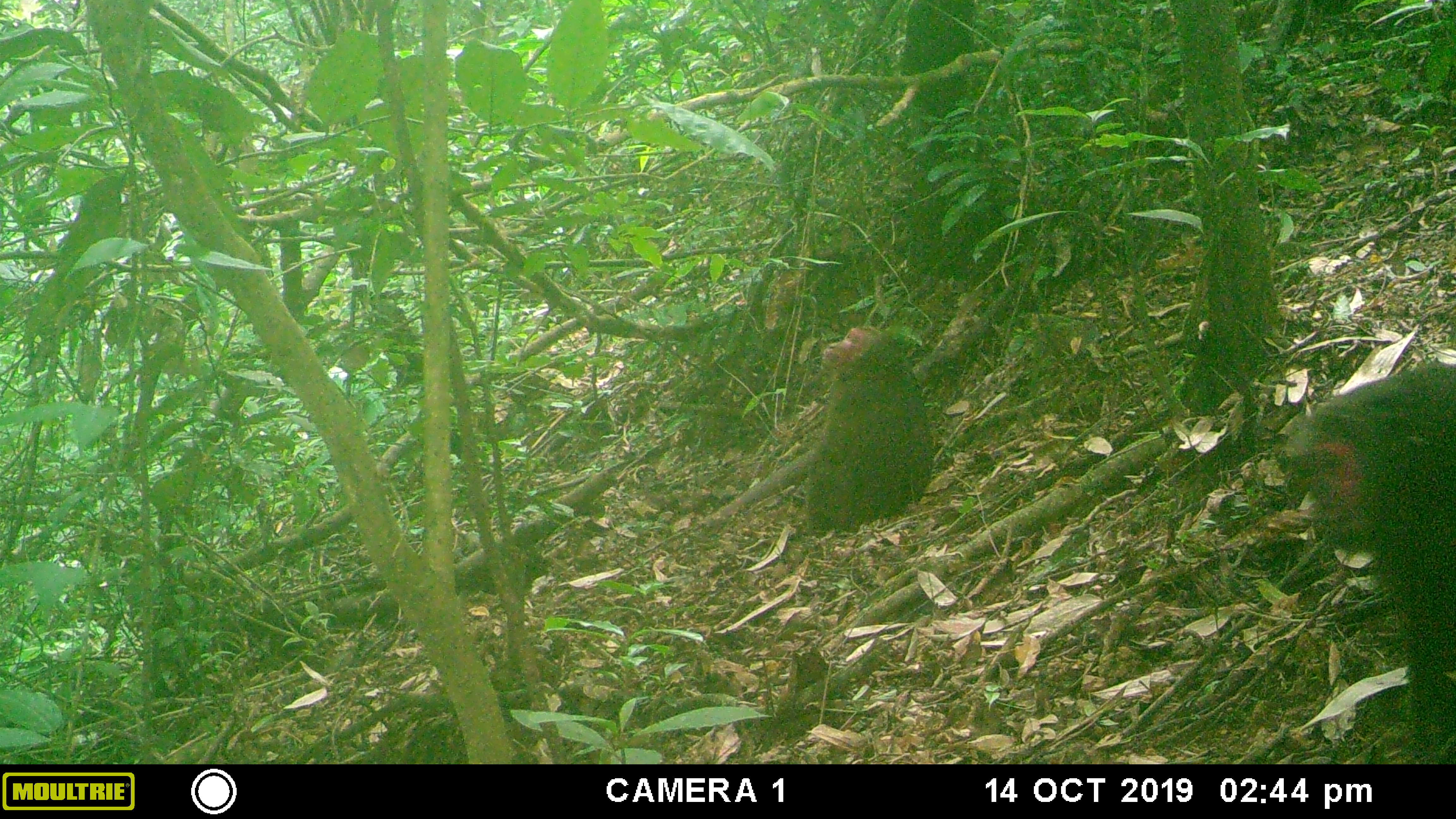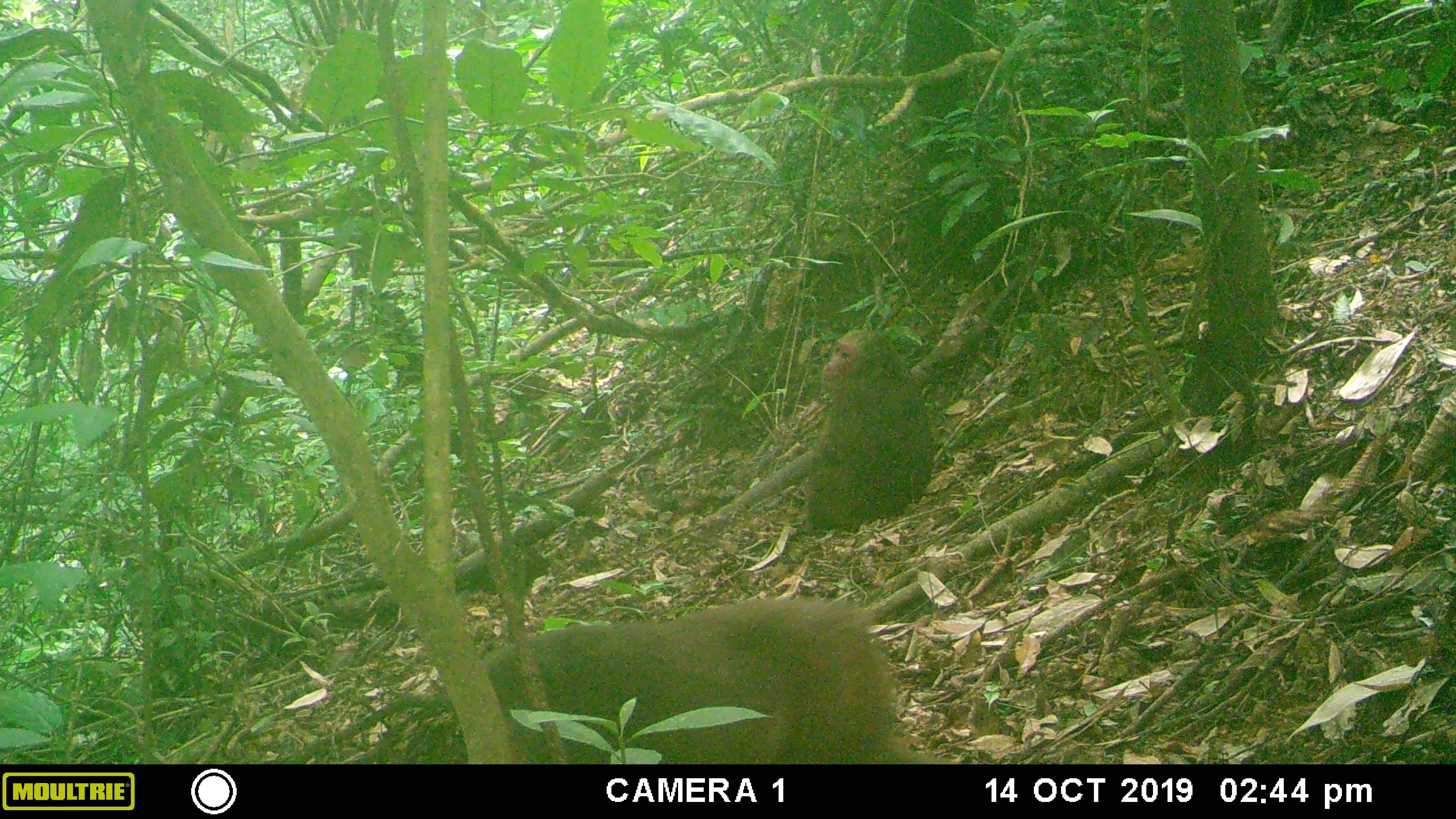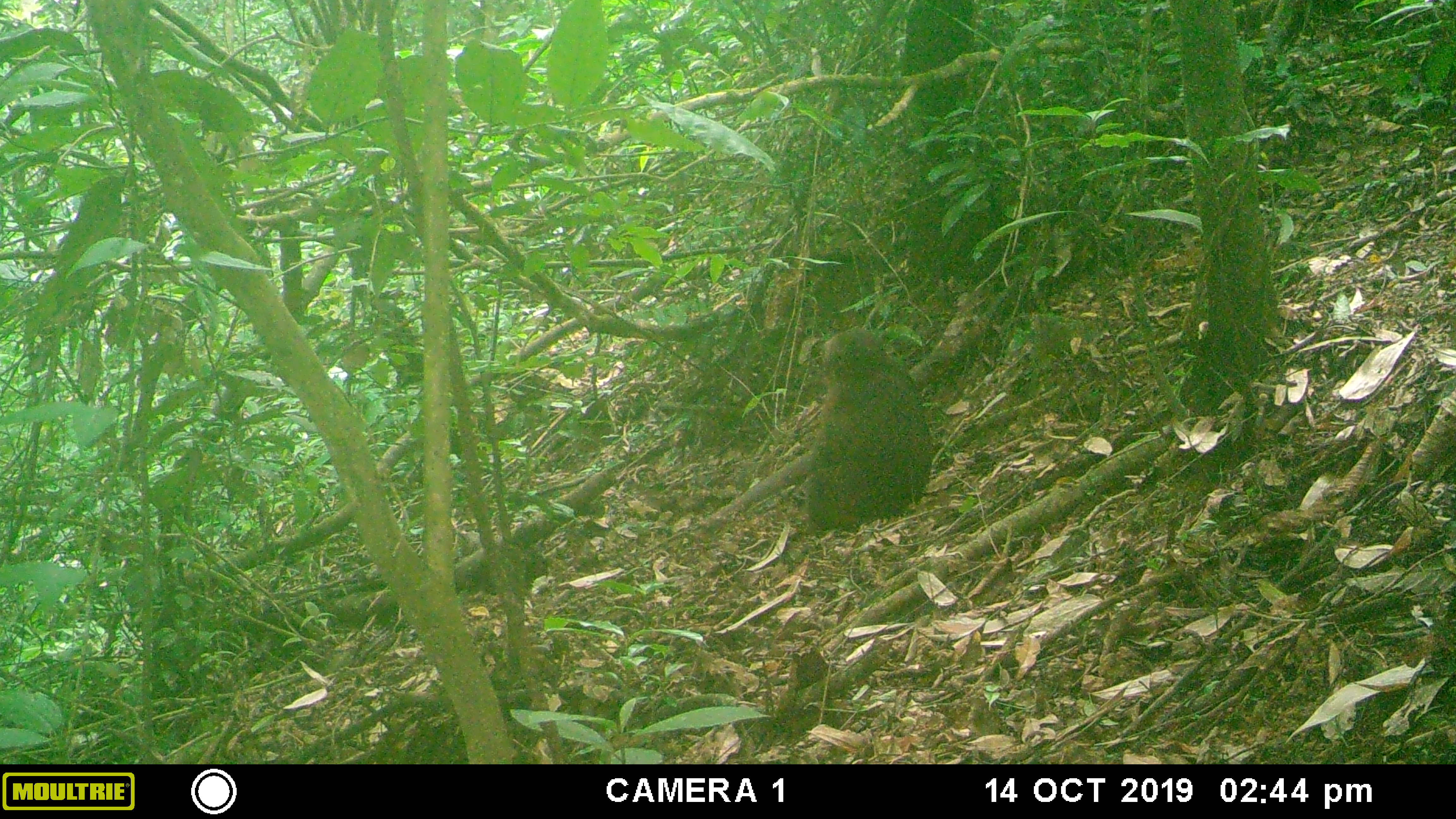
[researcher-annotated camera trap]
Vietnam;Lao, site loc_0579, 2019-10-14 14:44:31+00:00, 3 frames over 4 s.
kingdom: Animalia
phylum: Chordata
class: Mammalia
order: Primates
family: Cercopithecidae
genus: Macaca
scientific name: Macaca arctoides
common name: stump-tailed macaque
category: stump tailed macaque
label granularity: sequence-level